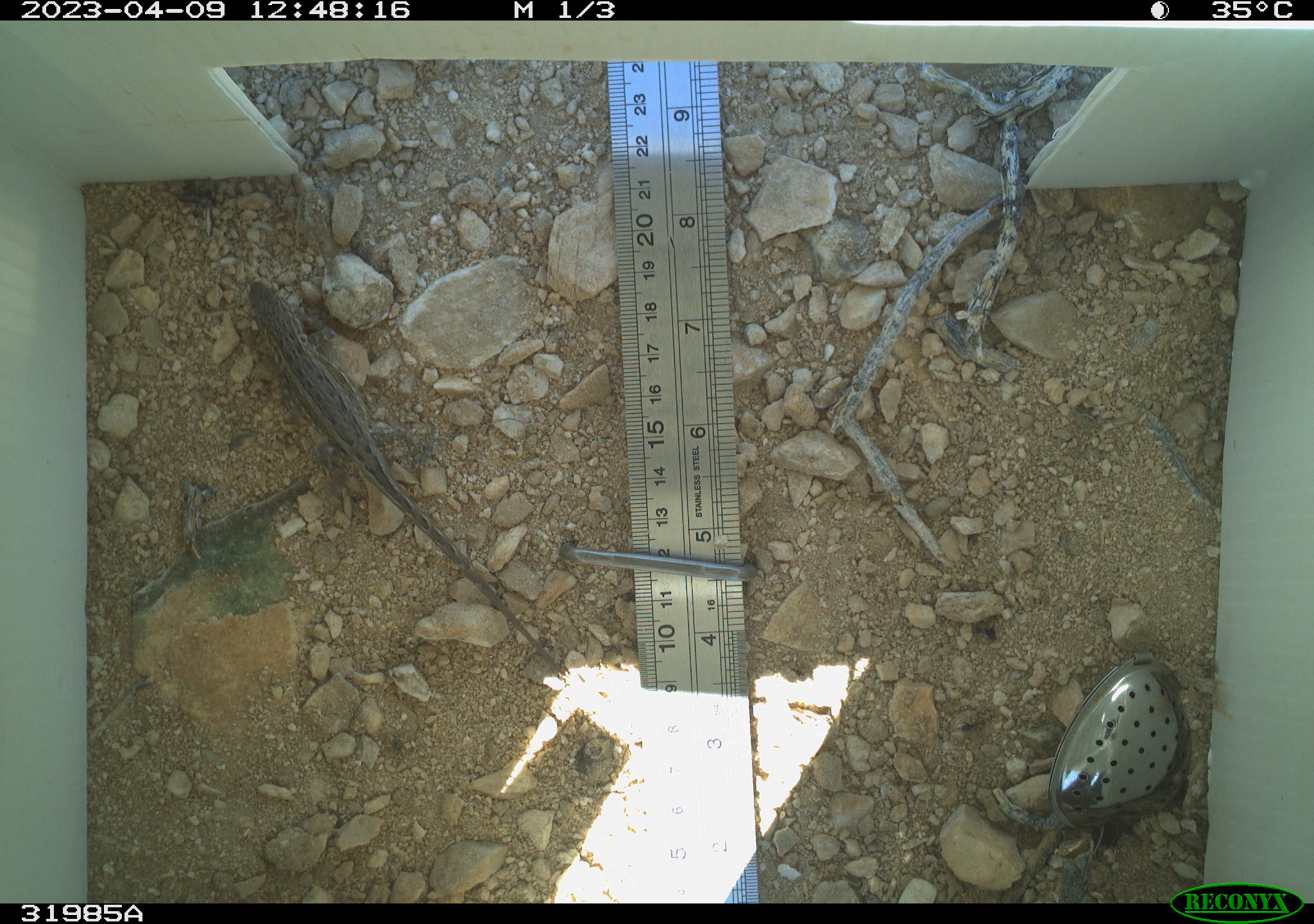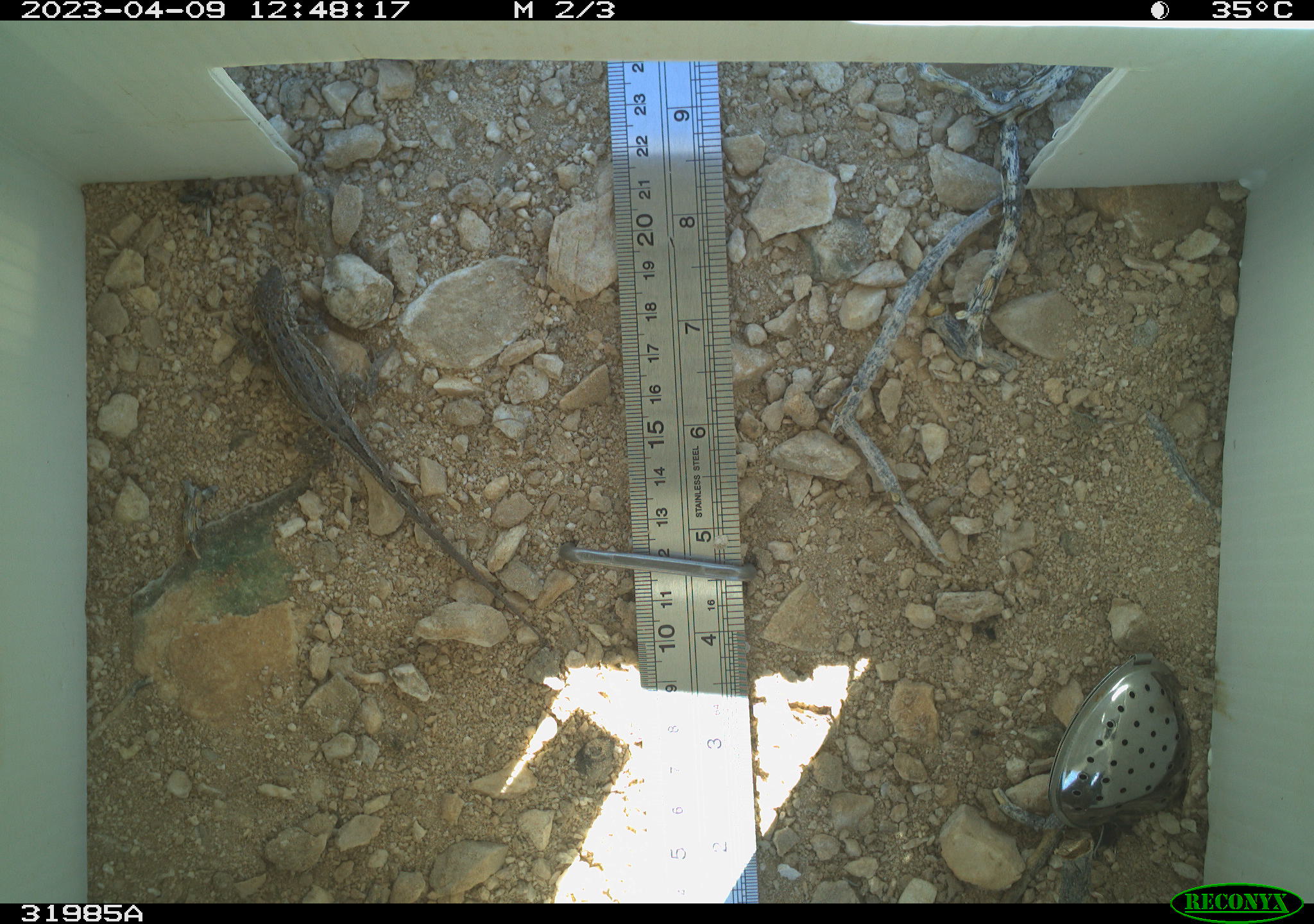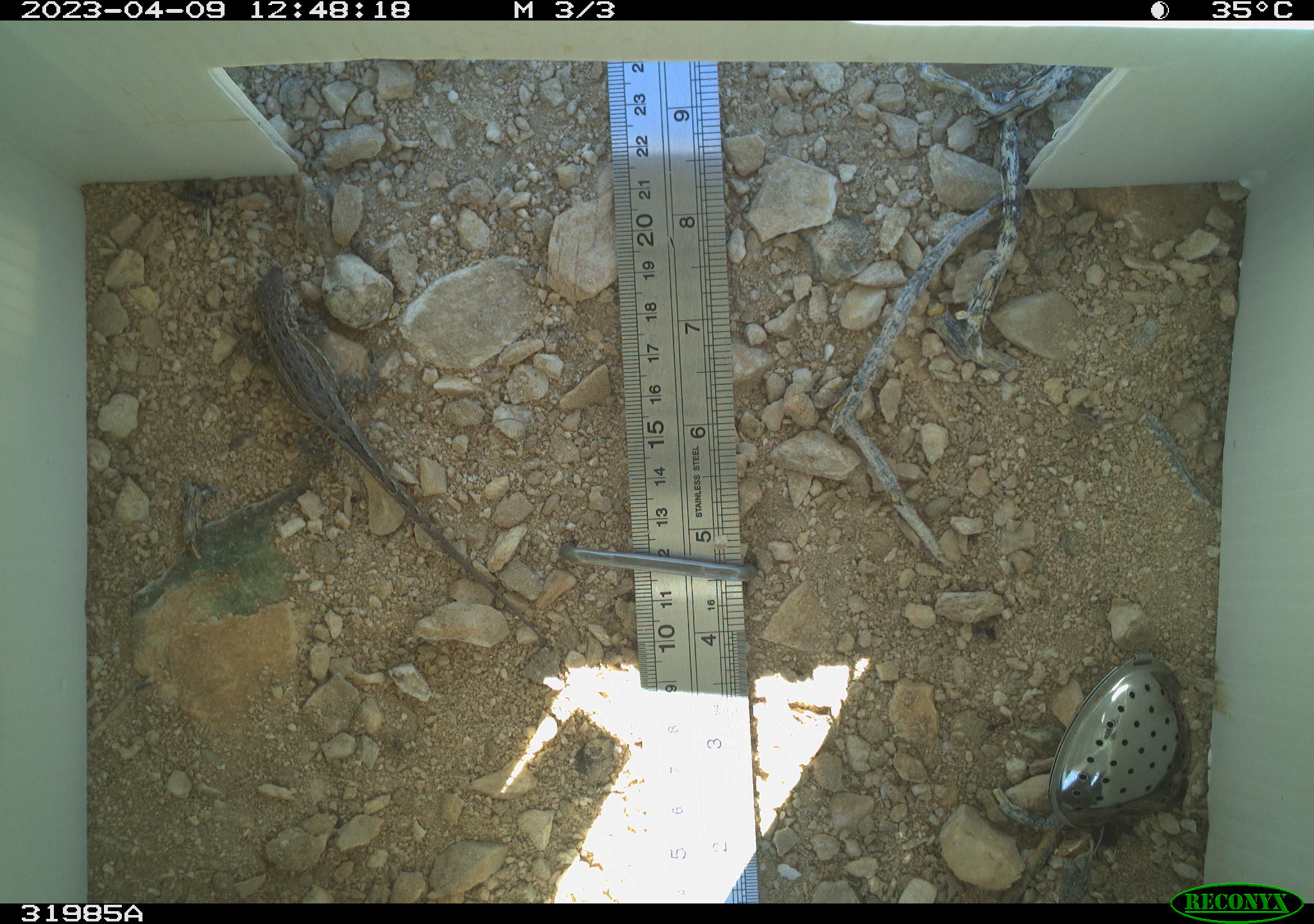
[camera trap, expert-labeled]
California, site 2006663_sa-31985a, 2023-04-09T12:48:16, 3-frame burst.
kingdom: Animalia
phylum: Chordata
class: Reptilia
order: Squamata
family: Phrynosomatidae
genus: Sceloporus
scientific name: Sceloporus graciosus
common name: common sagebrush lizard